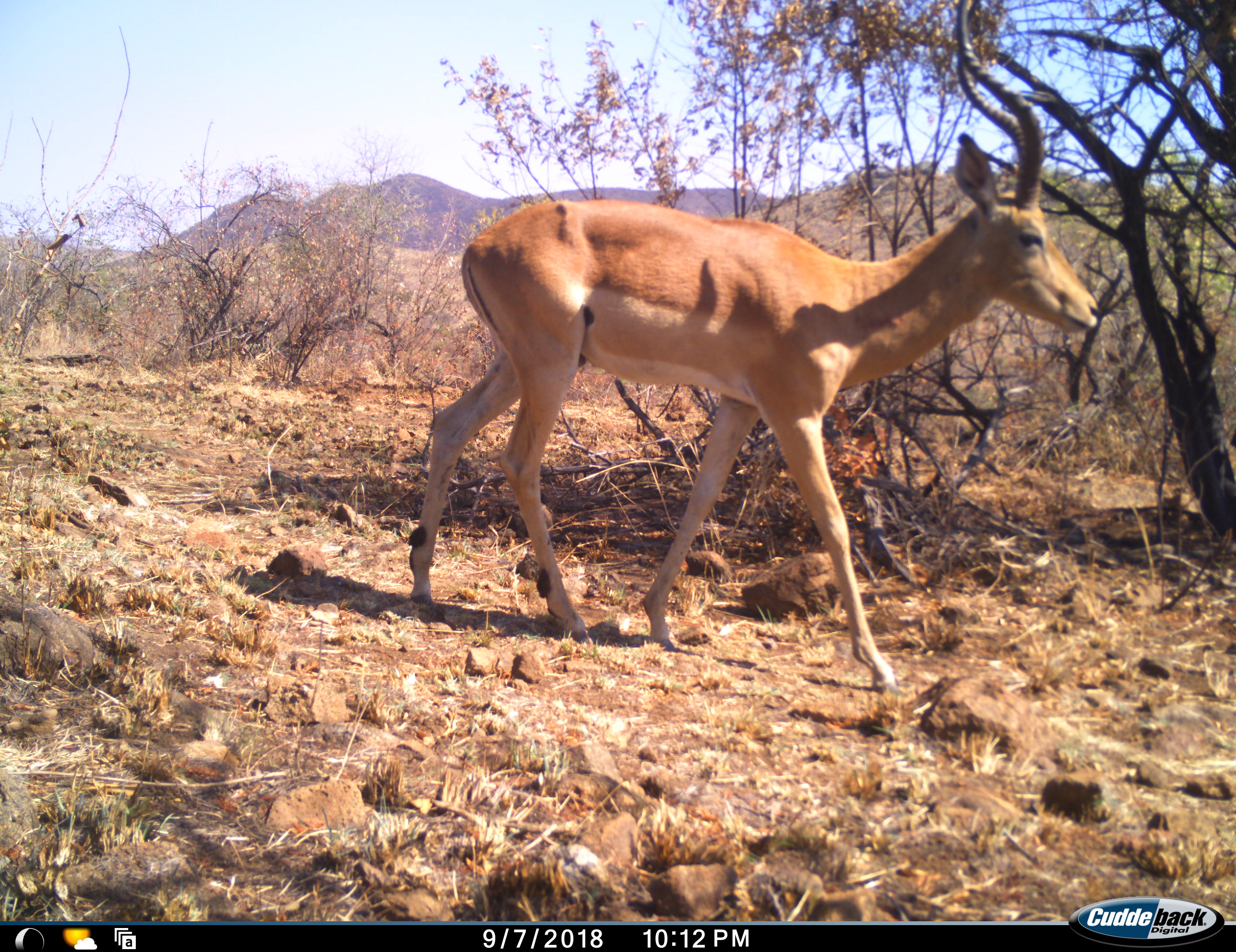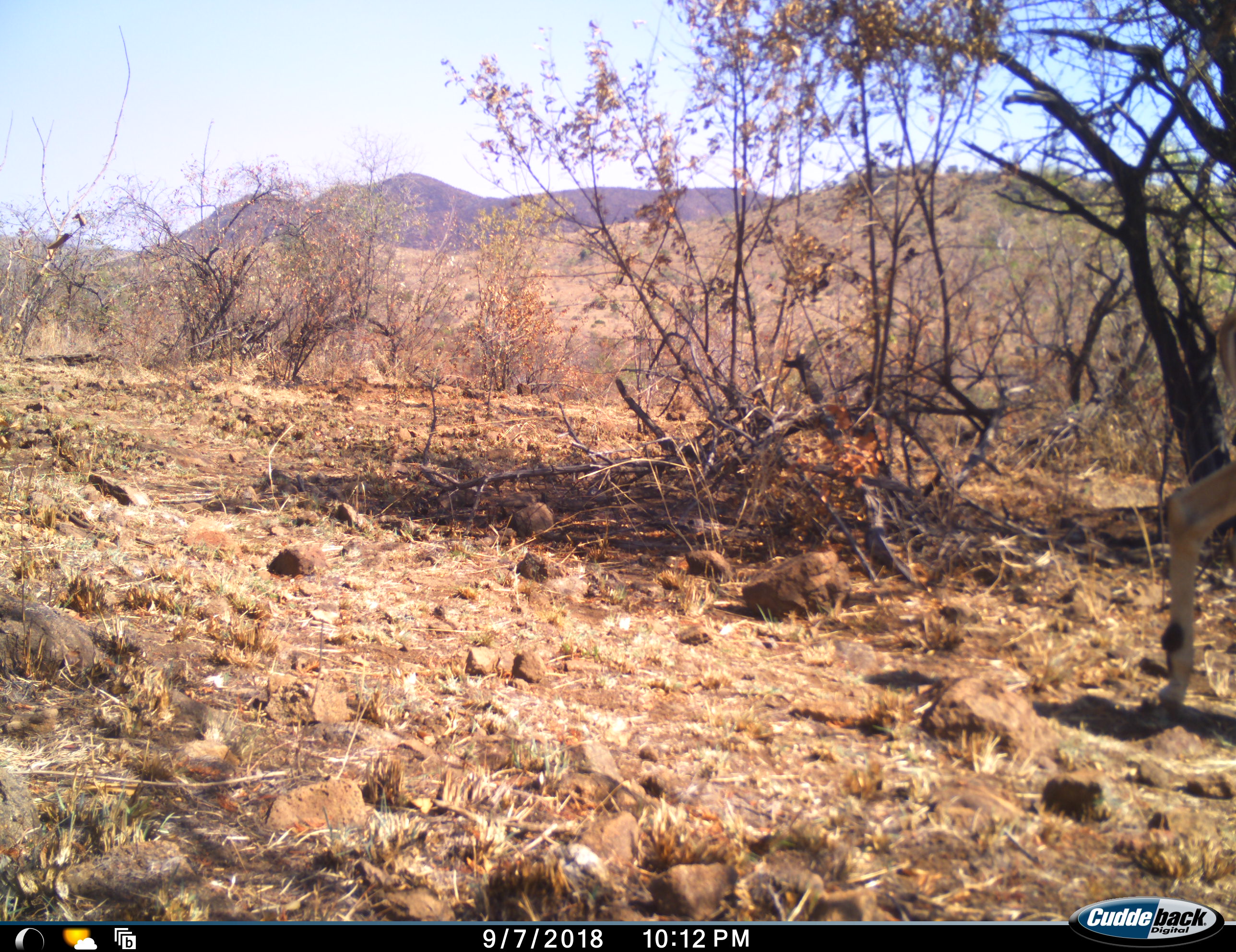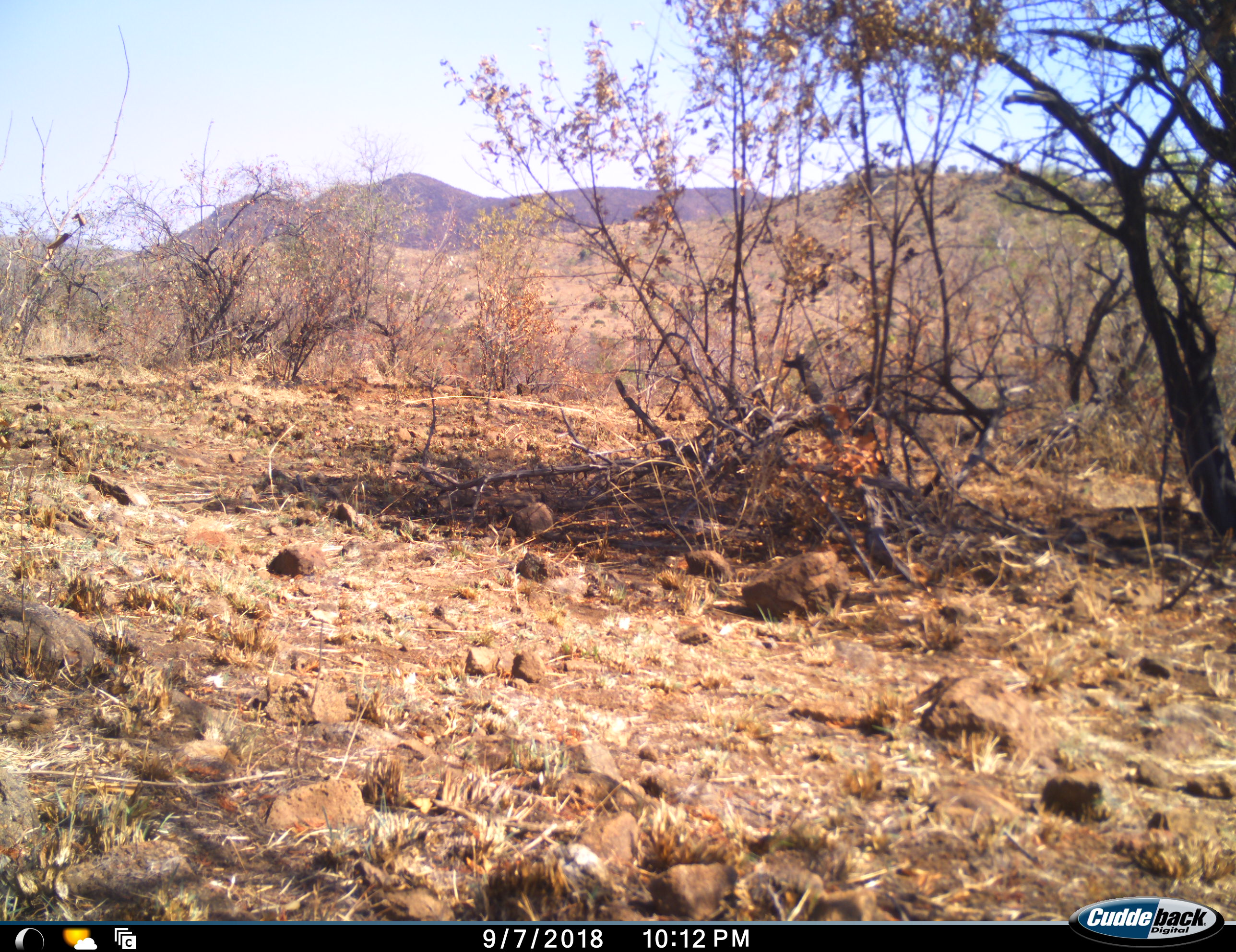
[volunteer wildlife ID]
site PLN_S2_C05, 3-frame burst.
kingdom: Animalia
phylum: Chordata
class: Mammalia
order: Artiodactyla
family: Bovidae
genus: Aepyceros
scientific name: Aepyceros melampus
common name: impala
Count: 1.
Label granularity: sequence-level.